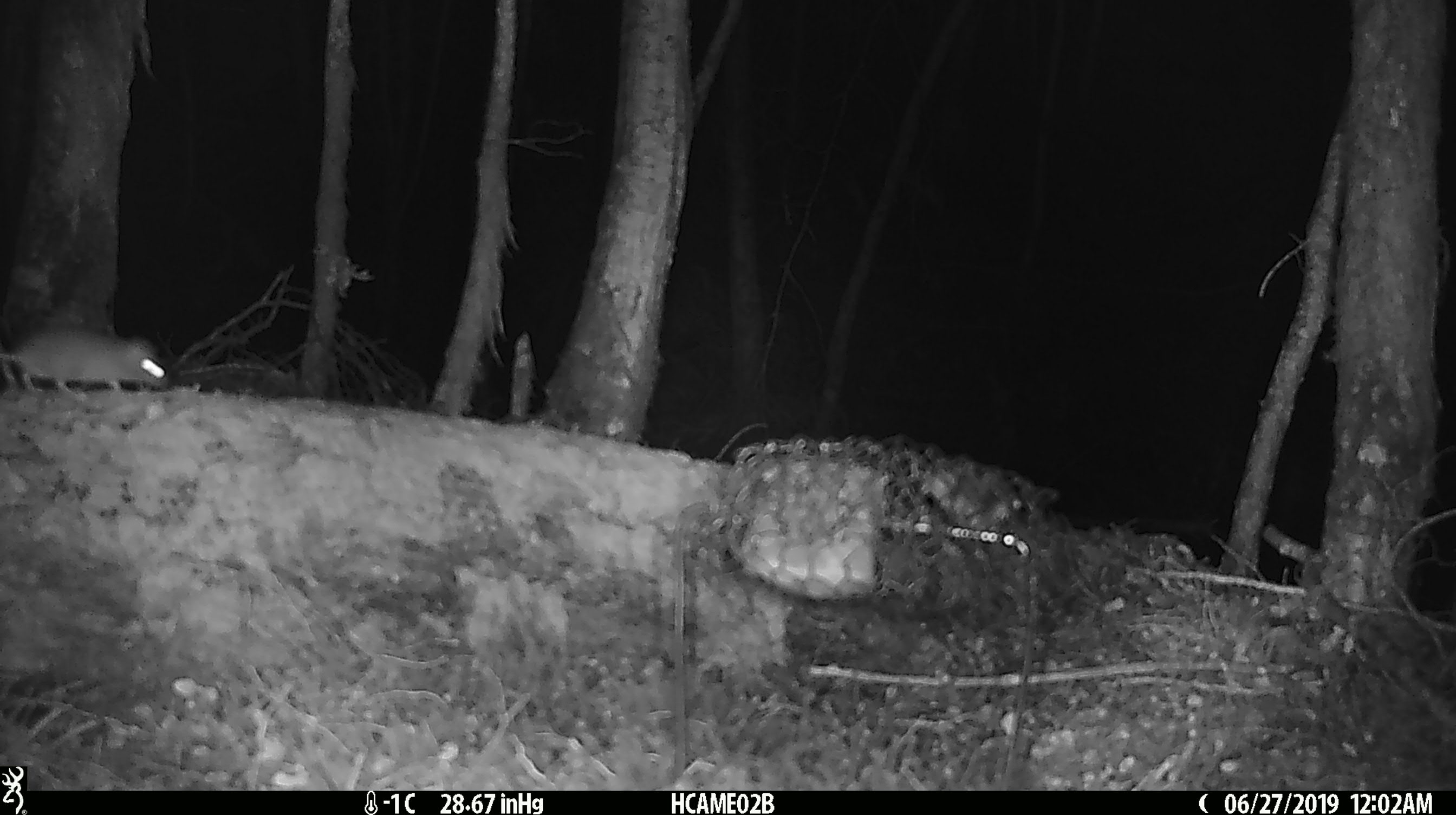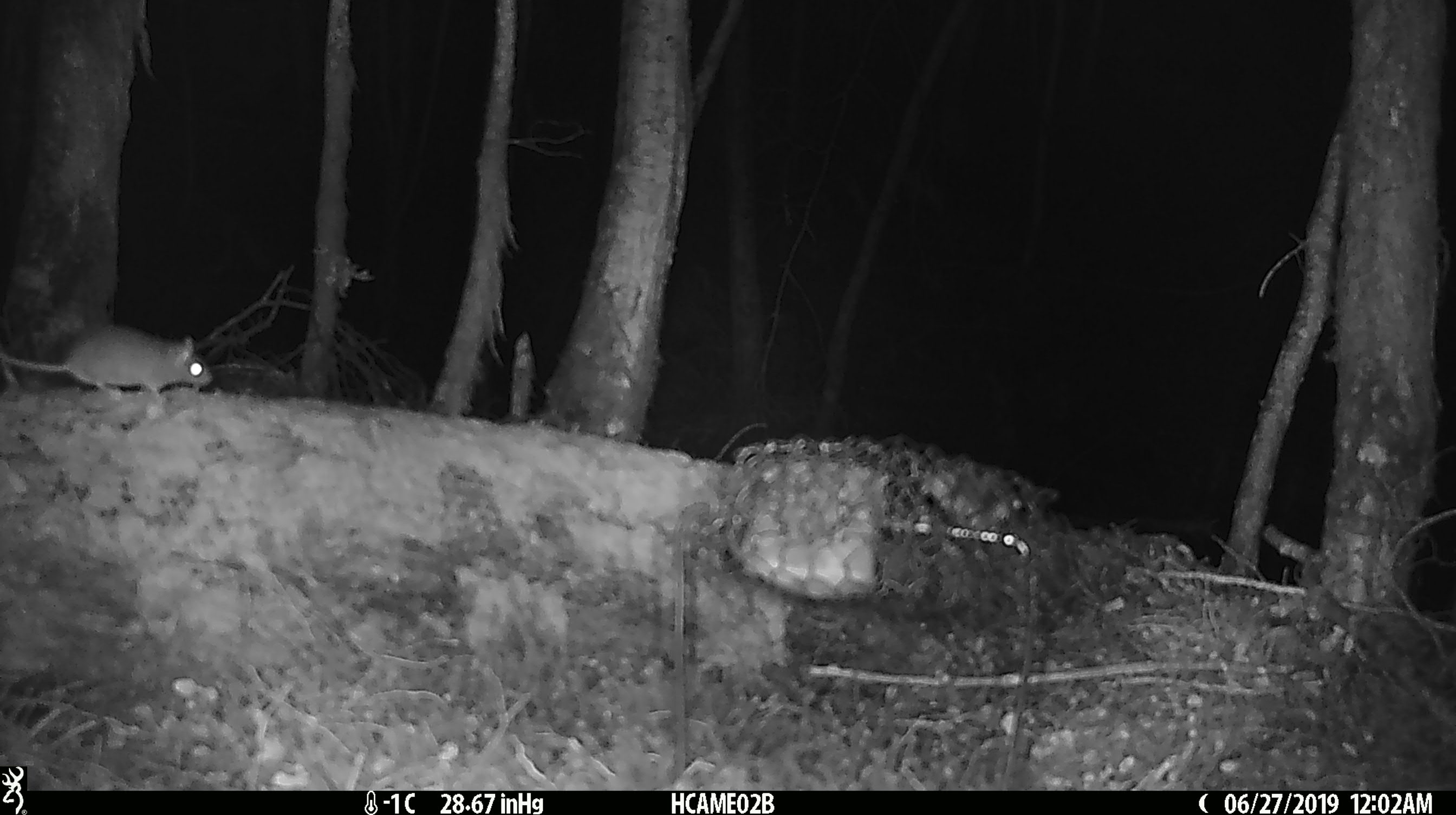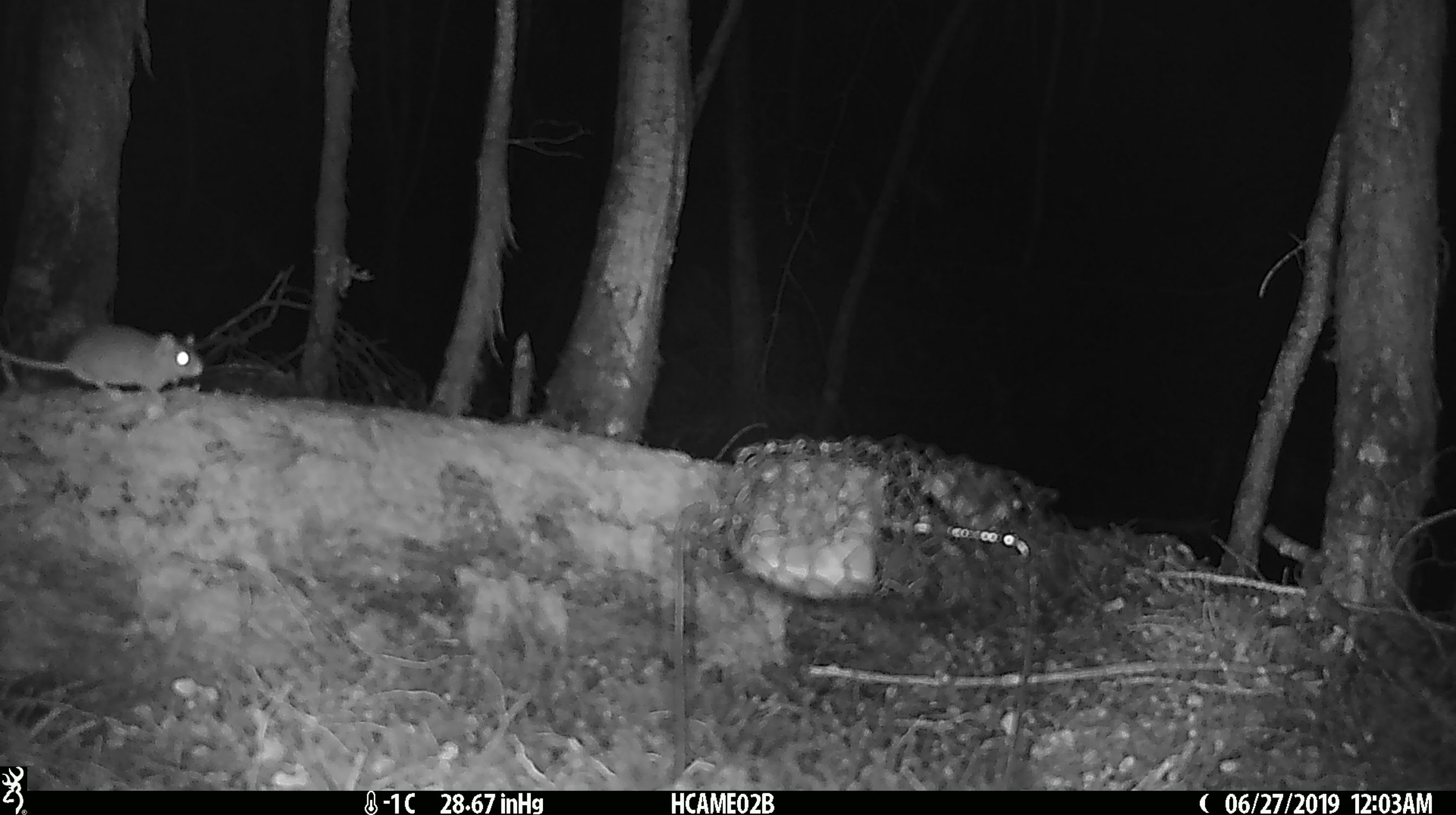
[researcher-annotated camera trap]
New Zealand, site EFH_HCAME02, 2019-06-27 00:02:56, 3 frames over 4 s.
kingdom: Animalia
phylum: Chordata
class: Mammalia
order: Rodentia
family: Muridae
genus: Mus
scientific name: Mus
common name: mouse